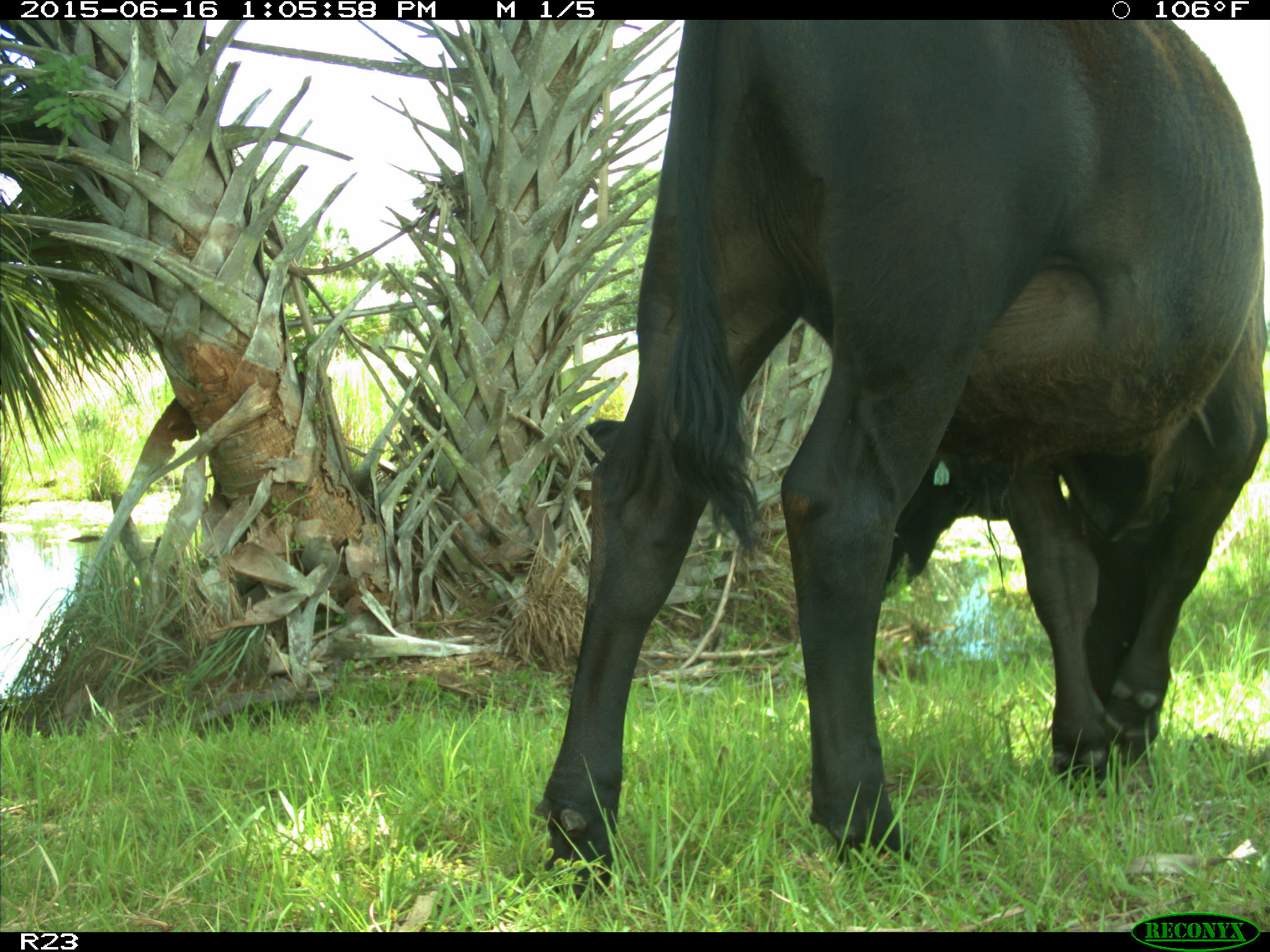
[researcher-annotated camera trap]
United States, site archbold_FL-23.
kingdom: Animalia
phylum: Chordata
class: Mammalia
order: Artiodactyla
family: Suidae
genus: Sus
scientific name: Sus scrofa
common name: wild boar